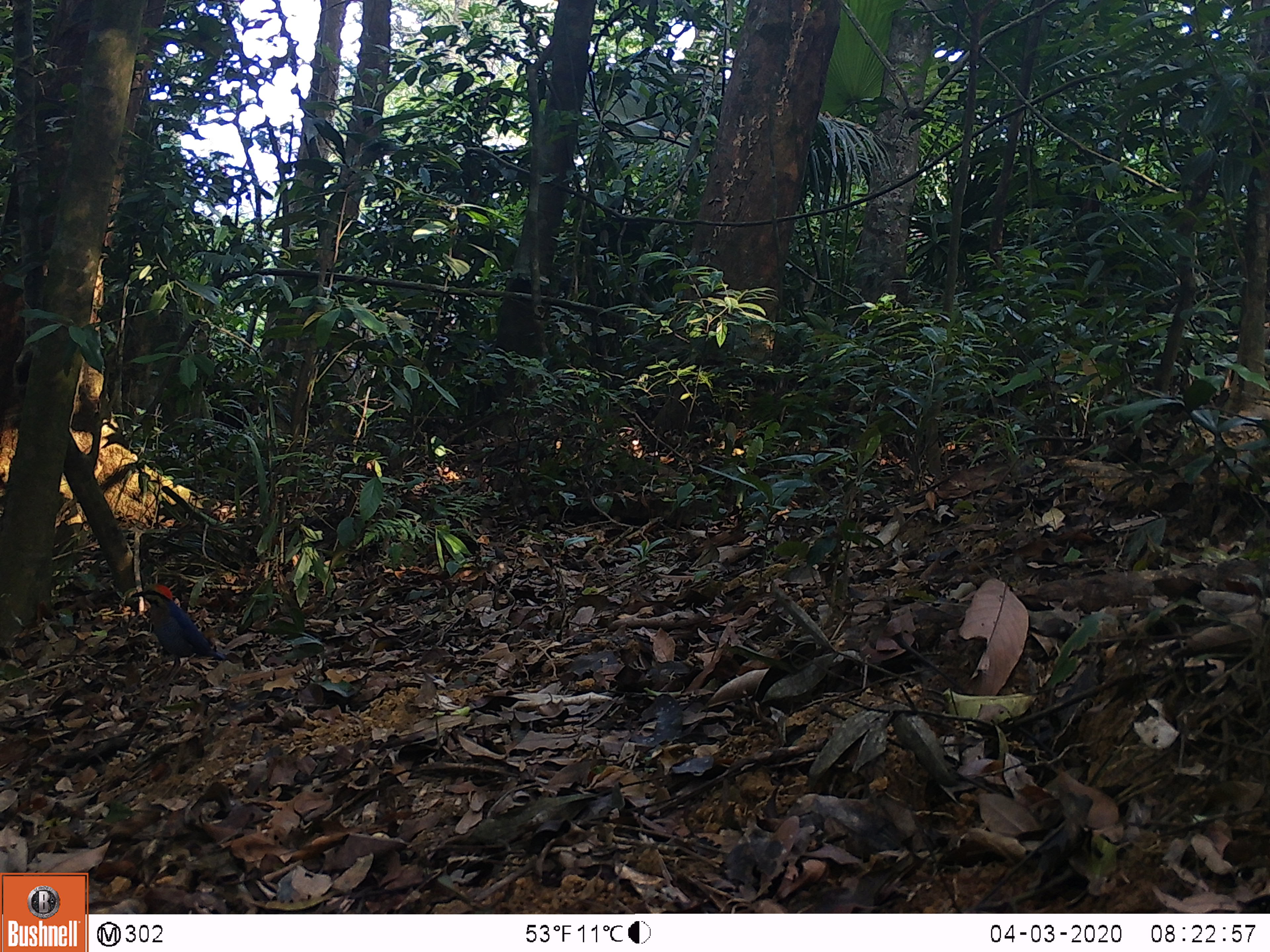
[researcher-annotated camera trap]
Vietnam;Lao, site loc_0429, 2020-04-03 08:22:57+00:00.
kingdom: Animalia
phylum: Chordata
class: Aves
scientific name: Aves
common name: bird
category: unidentified bird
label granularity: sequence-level